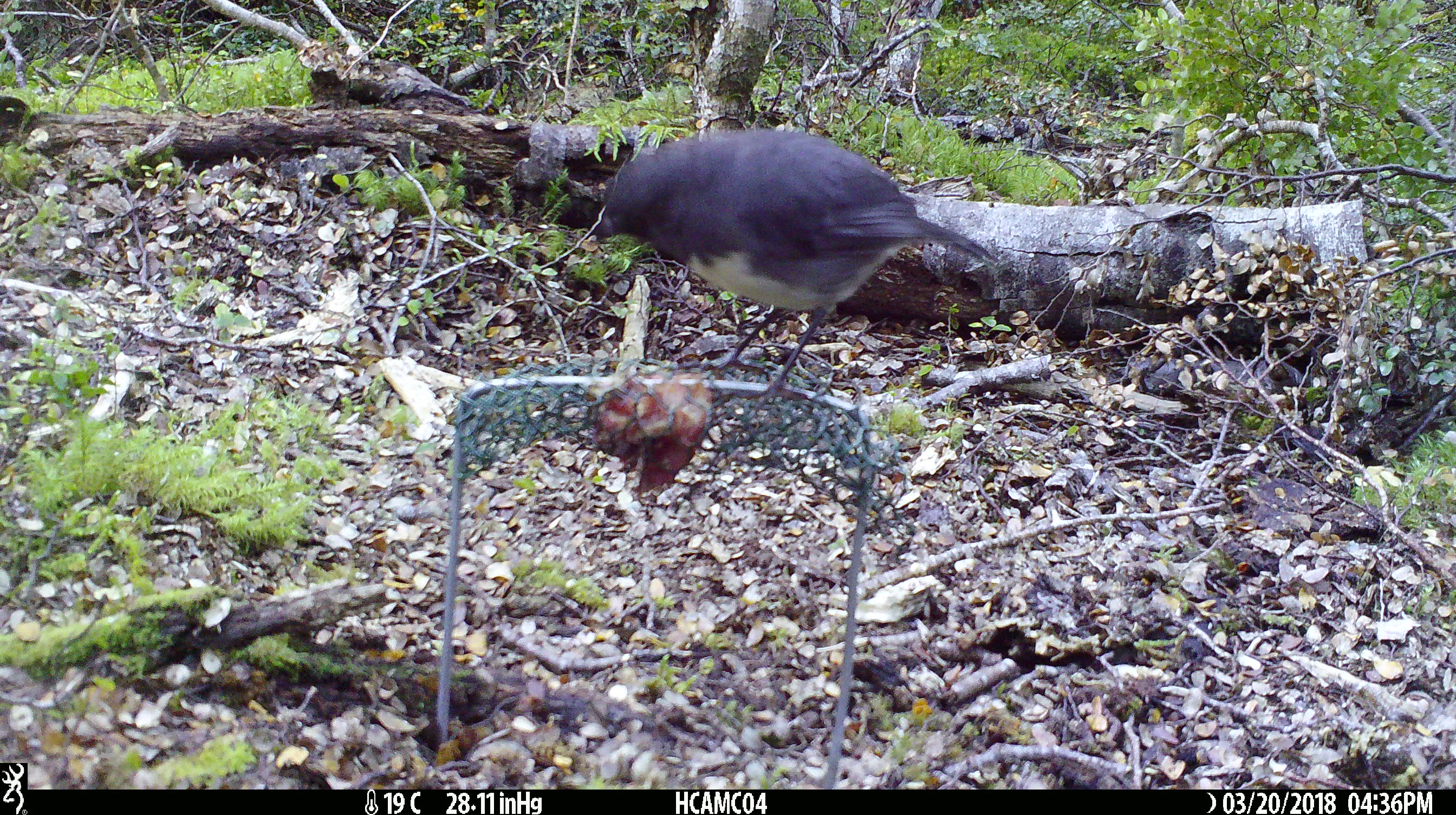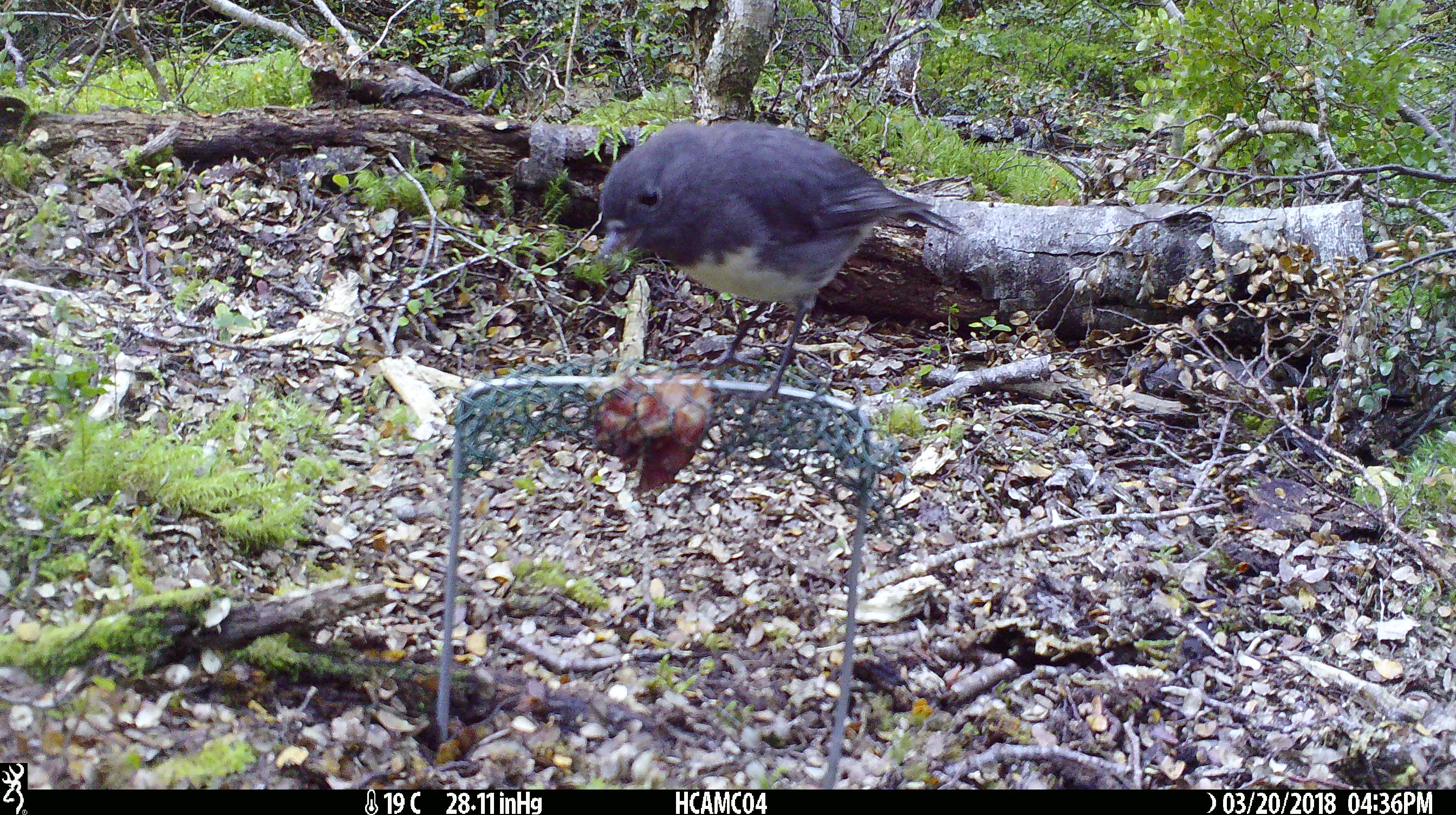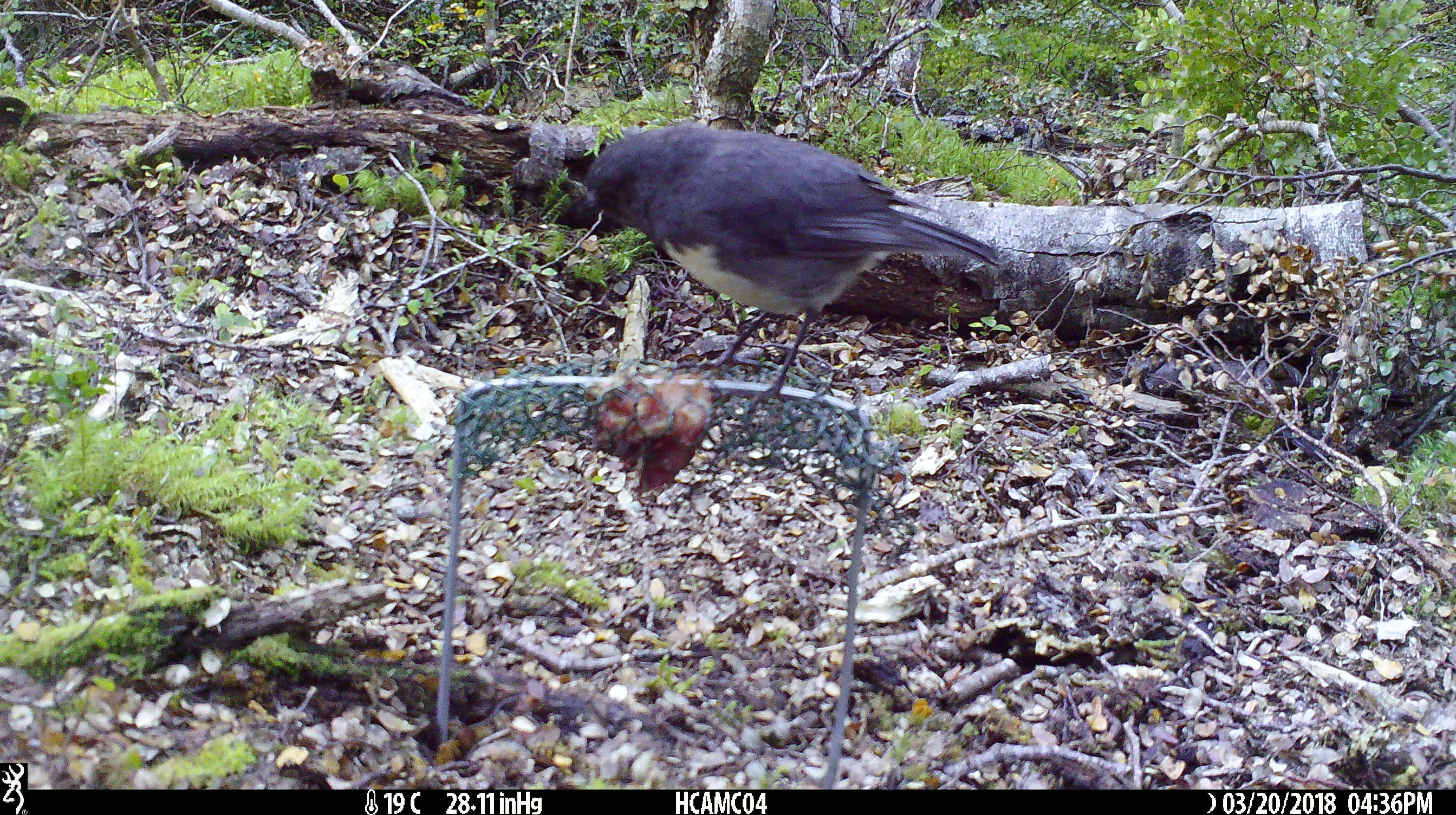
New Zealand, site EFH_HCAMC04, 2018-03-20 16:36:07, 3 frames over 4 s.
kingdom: Animalia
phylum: Chordata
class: Aves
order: Passeriformes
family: Petroicidae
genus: Petroica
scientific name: Petroica australis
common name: new zealand robin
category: robin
Robin (new zealand robin) (Petroica australis).